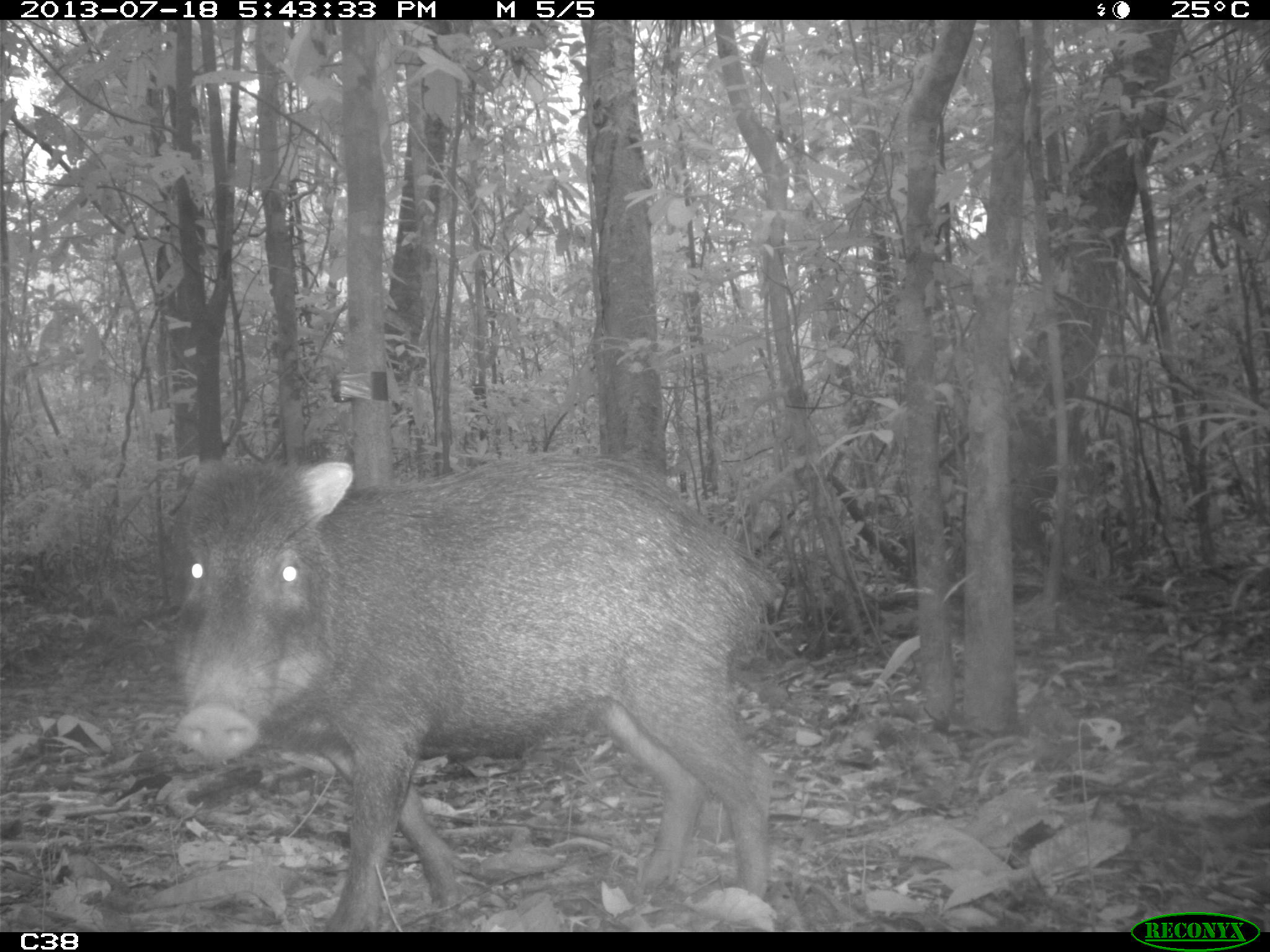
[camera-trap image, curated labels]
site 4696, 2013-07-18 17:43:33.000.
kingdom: Animalia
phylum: Chordata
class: Mammalia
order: Artiodactyla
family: Tayassuidae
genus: Tayassu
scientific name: Tayassu pecari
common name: white-lipped peccary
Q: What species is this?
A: Tayassu pecari (white-lipped peccary).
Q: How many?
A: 3.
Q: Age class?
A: Adult.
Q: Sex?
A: Male.